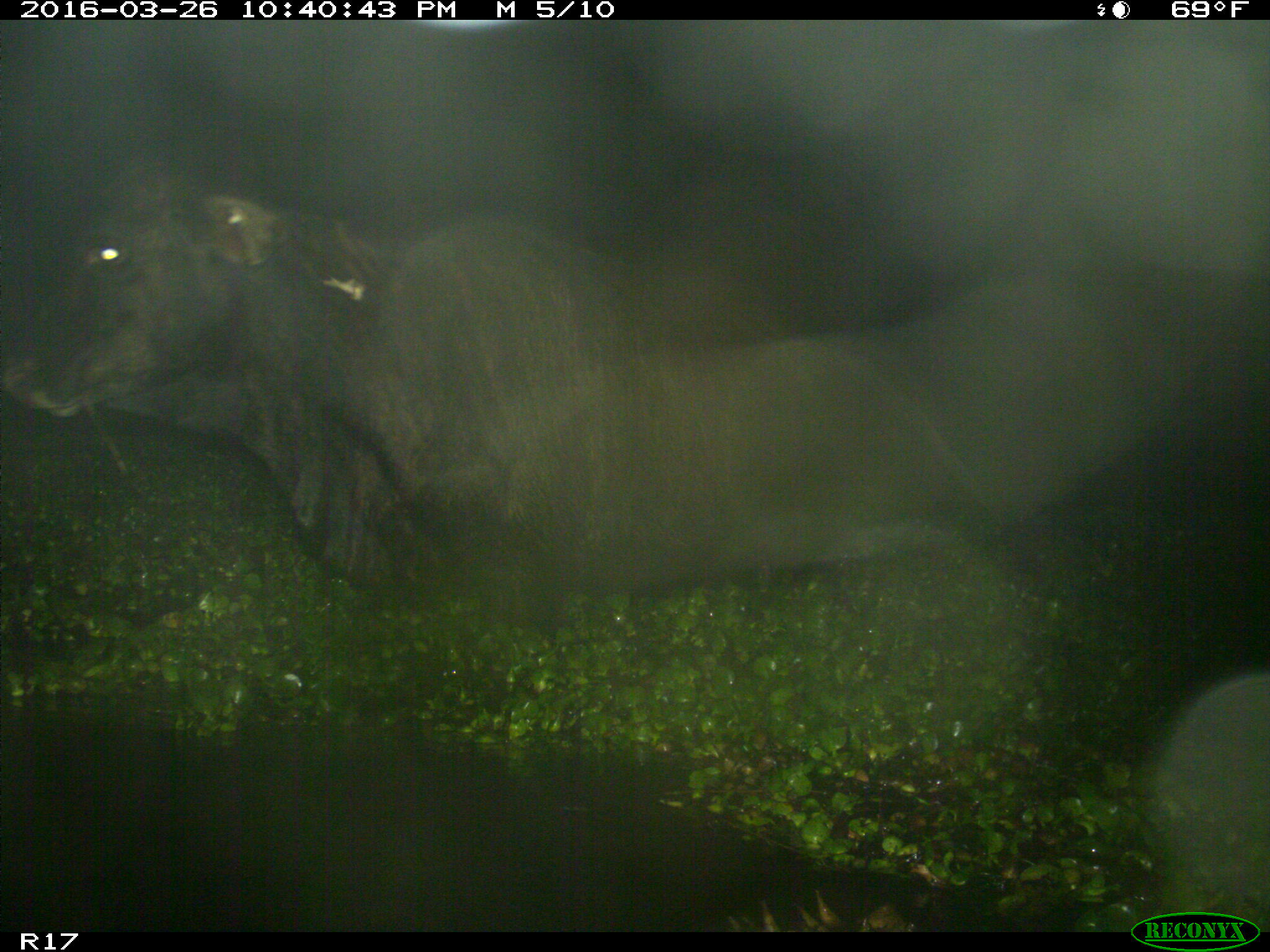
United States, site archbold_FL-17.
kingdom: Animalia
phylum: Chordata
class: Mammalia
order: Artiodactyla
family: Bovidae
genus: Bos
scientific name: Bos taurus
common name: domestic cow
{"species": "Bos taurus (domestic cow)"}